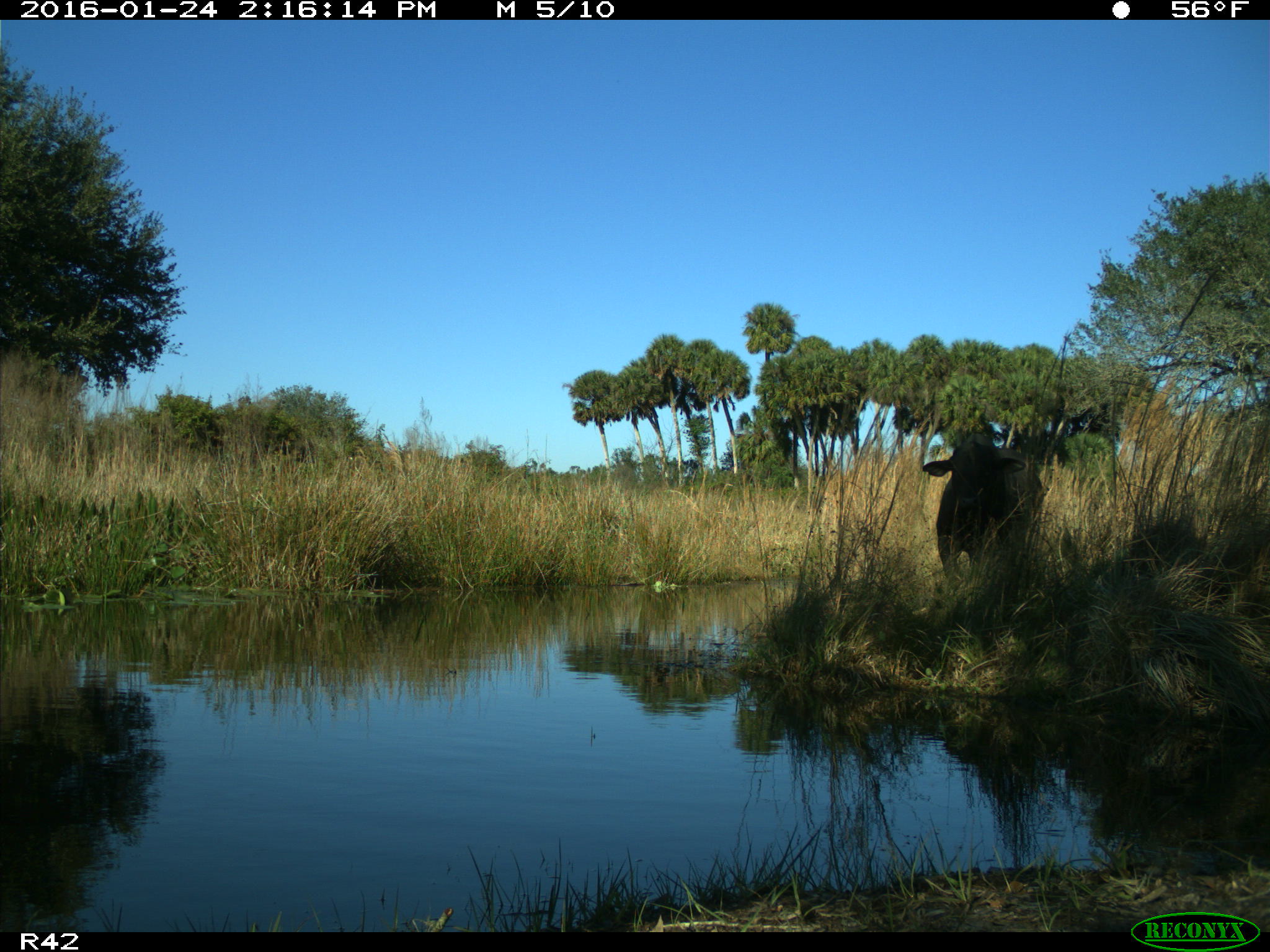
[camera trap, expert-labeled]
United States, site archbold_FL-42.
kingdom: Animalia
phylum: Chordata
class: Mammalia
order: Artiodactyla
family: Bovidae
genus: Bos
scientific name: Bos taurus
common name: domestic cow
Bos taurus (domestic cow).